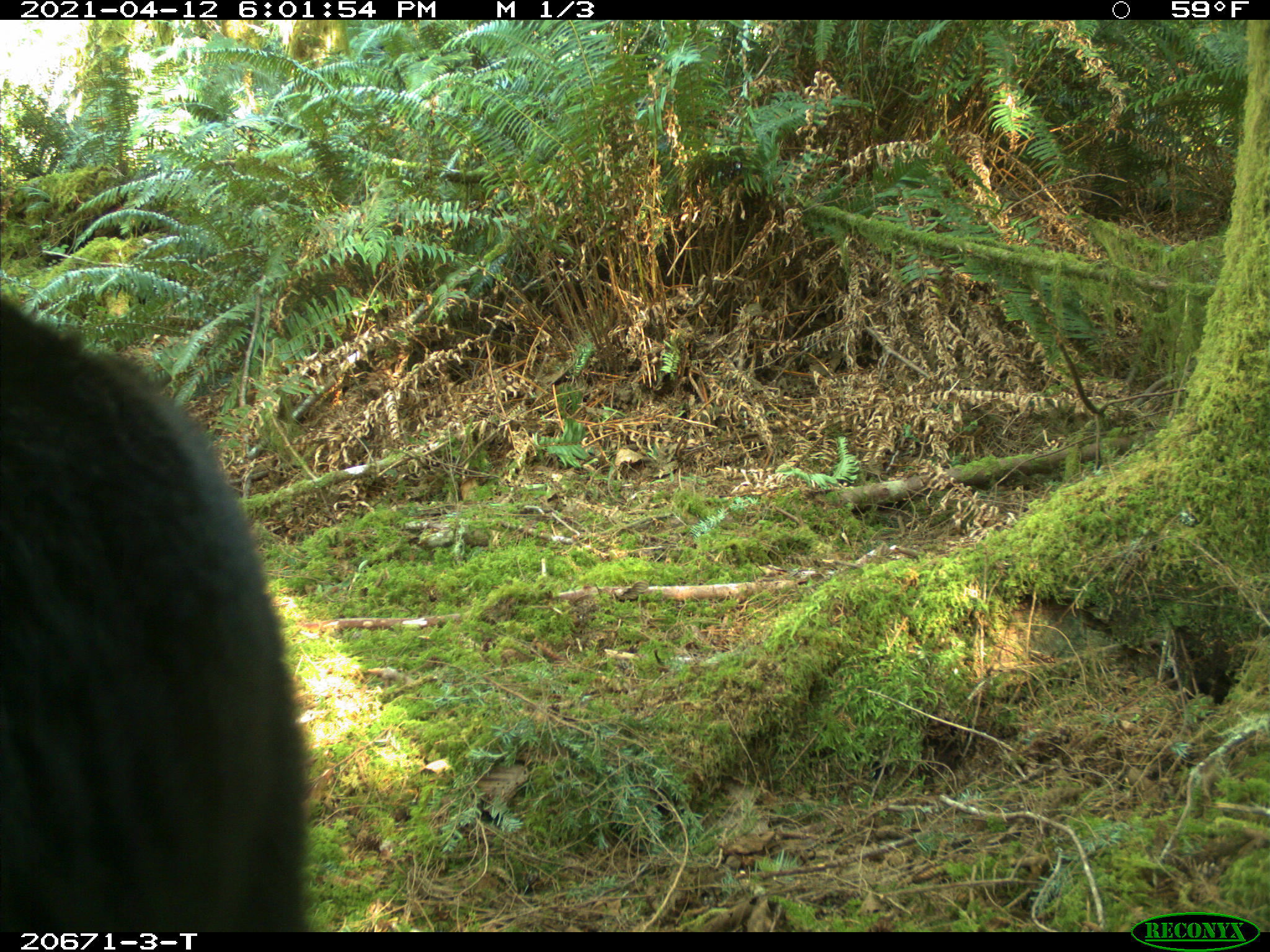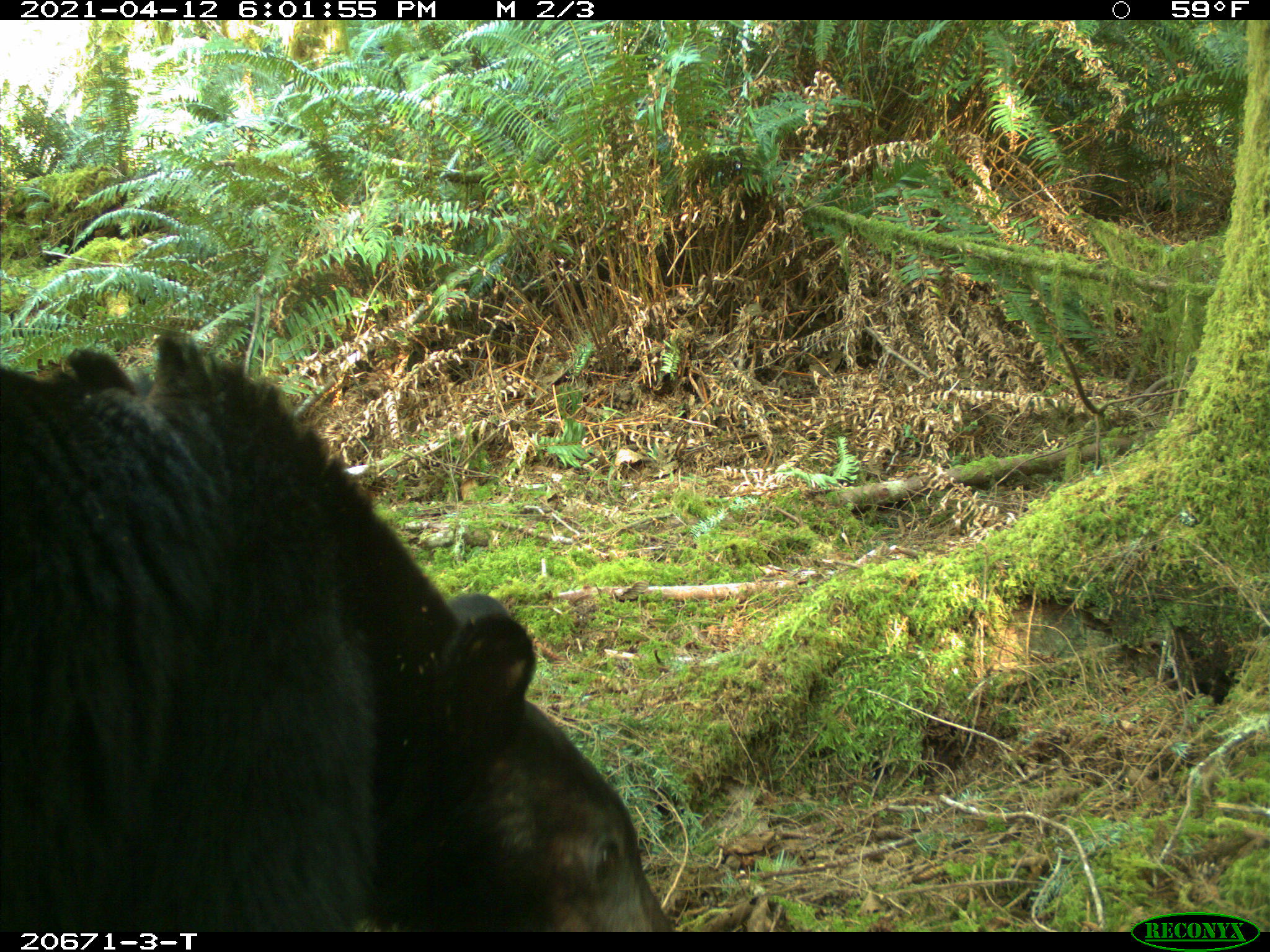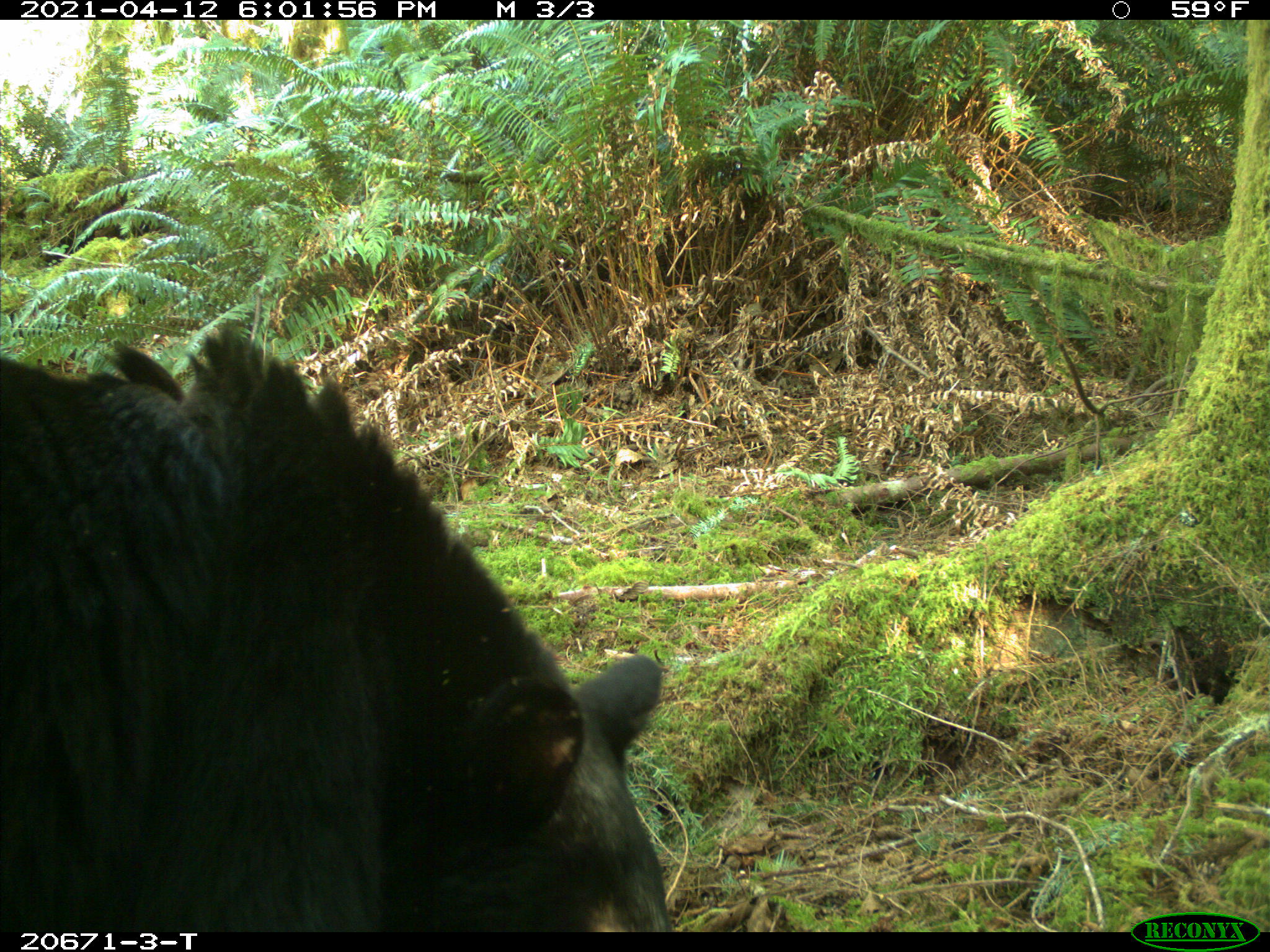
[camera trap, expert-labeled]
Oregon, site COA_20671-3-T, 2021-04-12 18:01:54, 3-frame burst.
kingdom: Animalia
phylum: Chordata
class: Mammalia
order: Carnivora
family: Ursidae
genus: Ursus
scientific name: Ursus americanus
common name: american black bear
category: black bear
Black bear (american black bear) (Ursus americanus).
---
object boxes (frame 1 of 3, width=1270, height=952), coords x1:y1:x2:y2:
black bear: 0:276:319:930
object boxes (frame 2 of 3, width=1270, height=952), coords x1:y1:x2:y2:
black bear: 0:328:690:930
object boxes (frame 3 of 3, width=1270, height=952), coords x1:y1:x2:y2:
black bear: 0:316:710:930